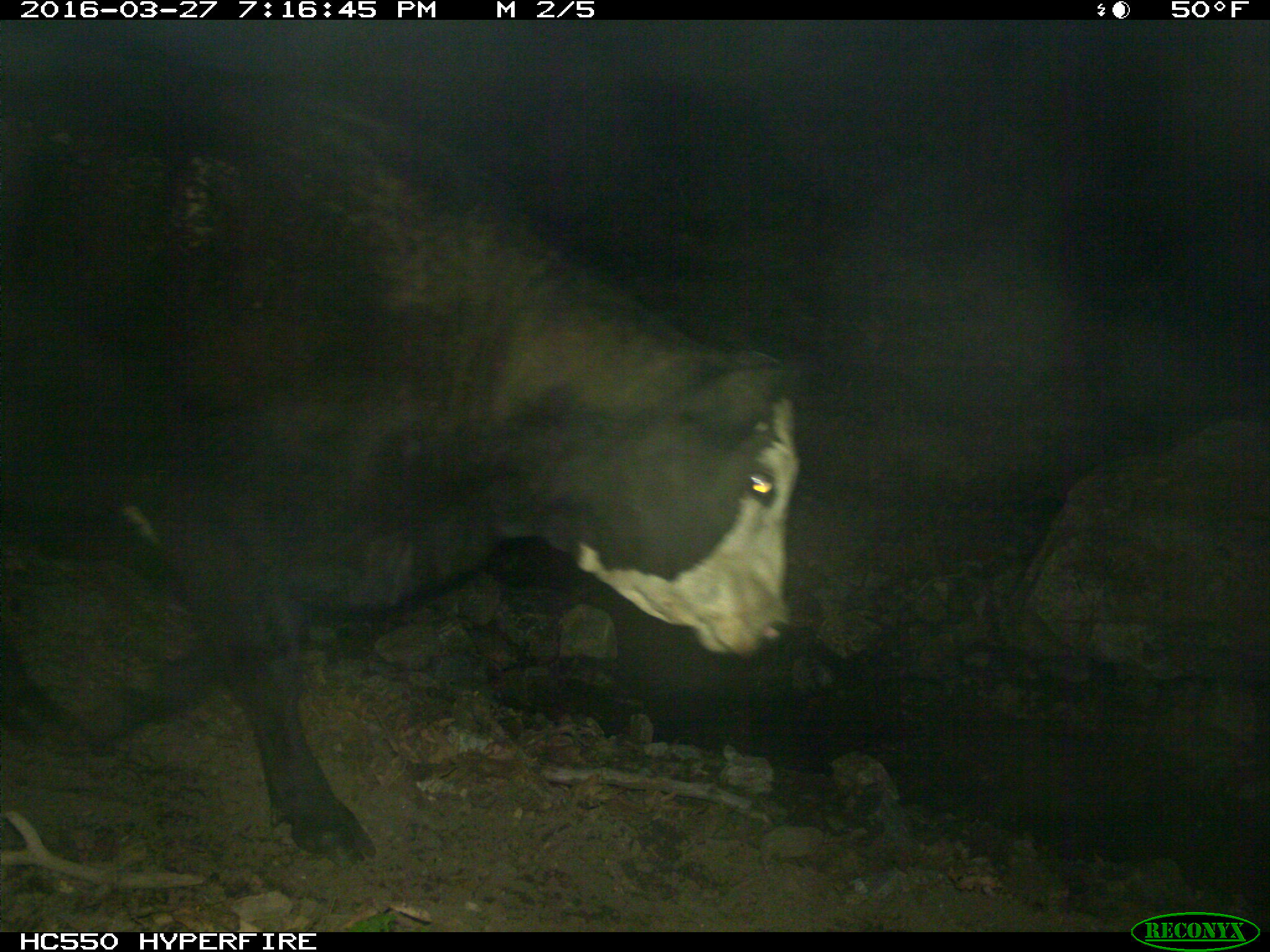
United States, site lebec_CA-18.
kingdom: Animalia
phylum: Chordata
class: Mammalia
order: Artiodactyla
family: Bovidae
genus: Bos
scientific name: Bos taurus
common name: domestic cow